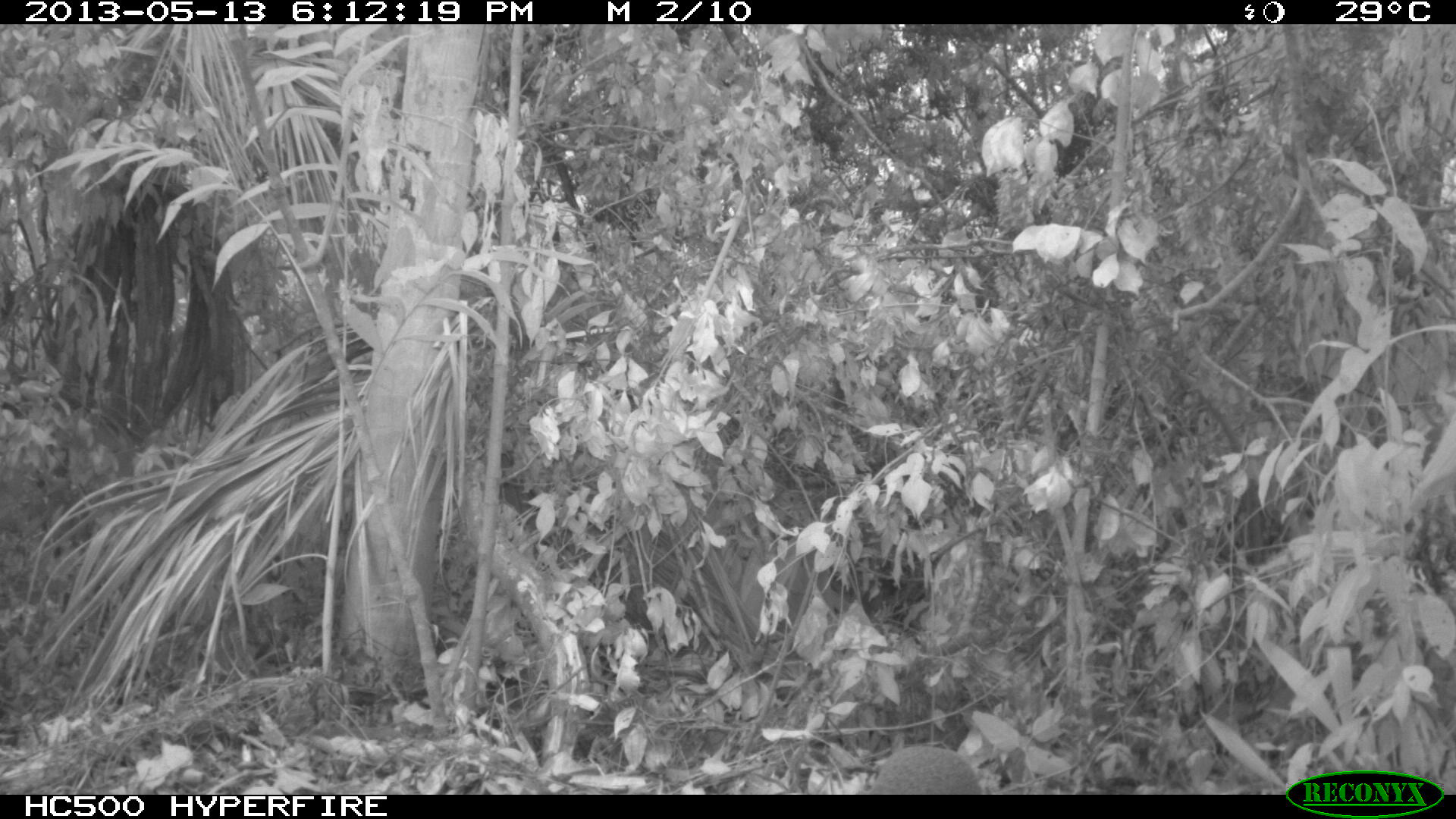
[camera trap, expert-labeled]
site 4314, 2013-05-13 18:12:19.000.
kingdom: Animalia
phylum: Chordata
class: Mammalia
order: Rodentia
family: Dasyproctidae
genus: Dasyprocta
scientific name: Dasyprocta punctata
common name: central american agouti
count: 1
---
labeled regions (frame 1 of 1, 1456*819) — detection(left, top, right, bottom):
dasyprocta punctata: detection(865, 744, 983, 794)